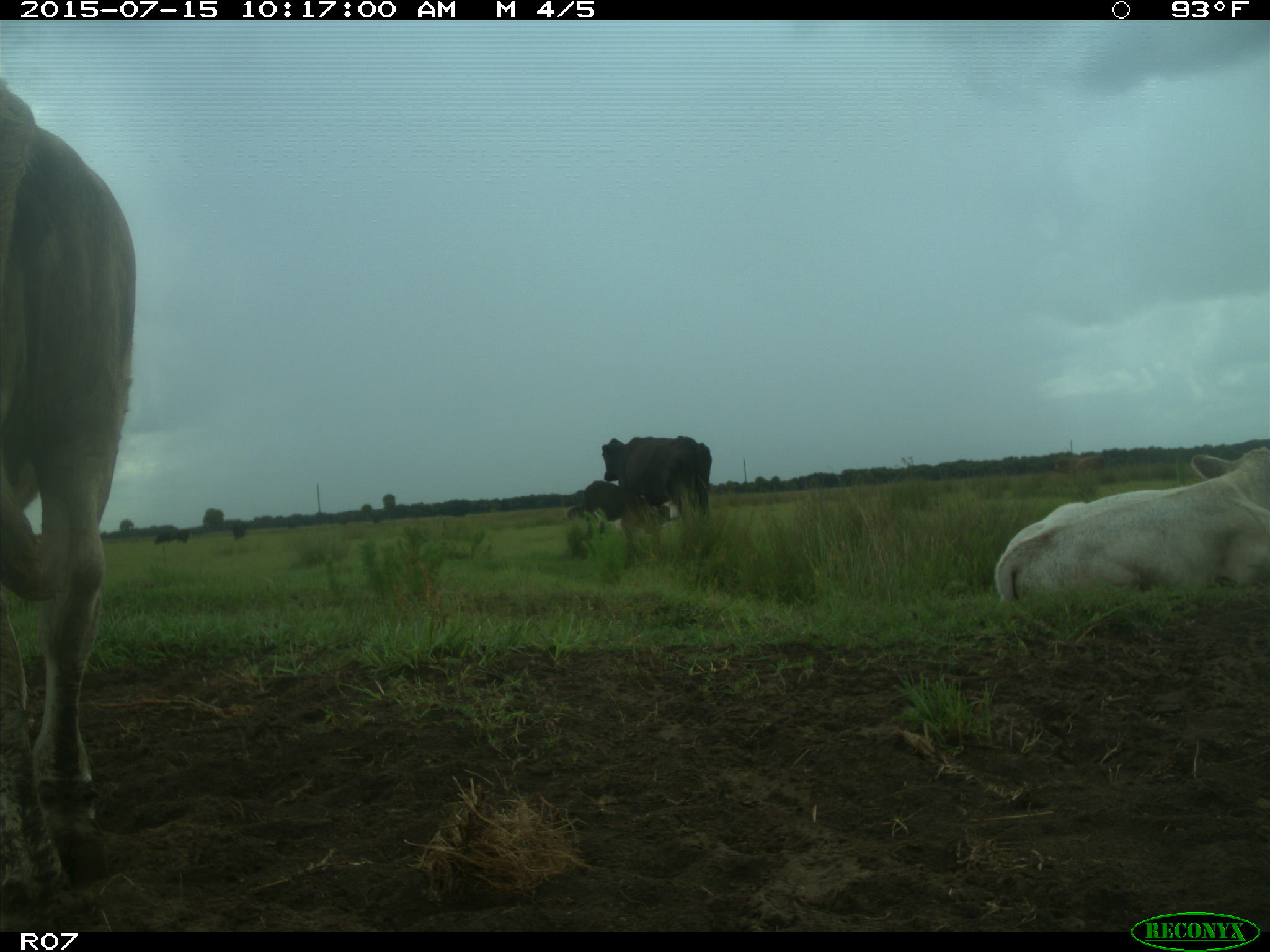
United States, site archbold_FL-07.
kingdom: Animalia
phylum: Chordata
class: Mammalia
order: Artiodactyla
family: Bovidae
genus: Bos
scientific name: Bos taurus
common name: domestic cow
Bos taurus (domestic cow).